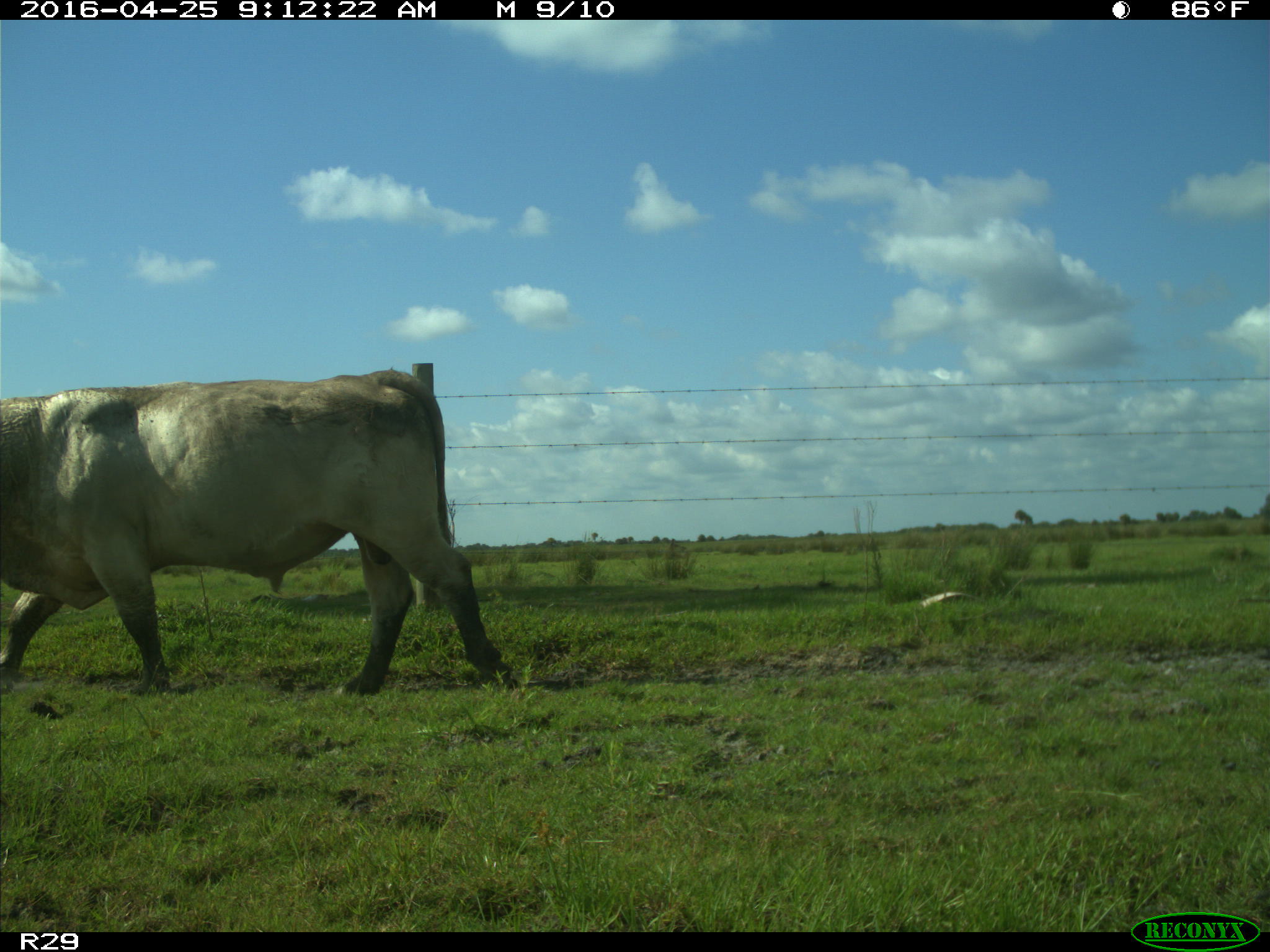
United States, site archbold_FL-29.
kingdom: Animalia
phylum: Chordata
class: Mammalia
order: Artiodactyla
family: Bovidae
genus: Bos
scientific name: Bos taurus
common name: domestic cow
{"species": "Bos taurus (domestic cow)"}